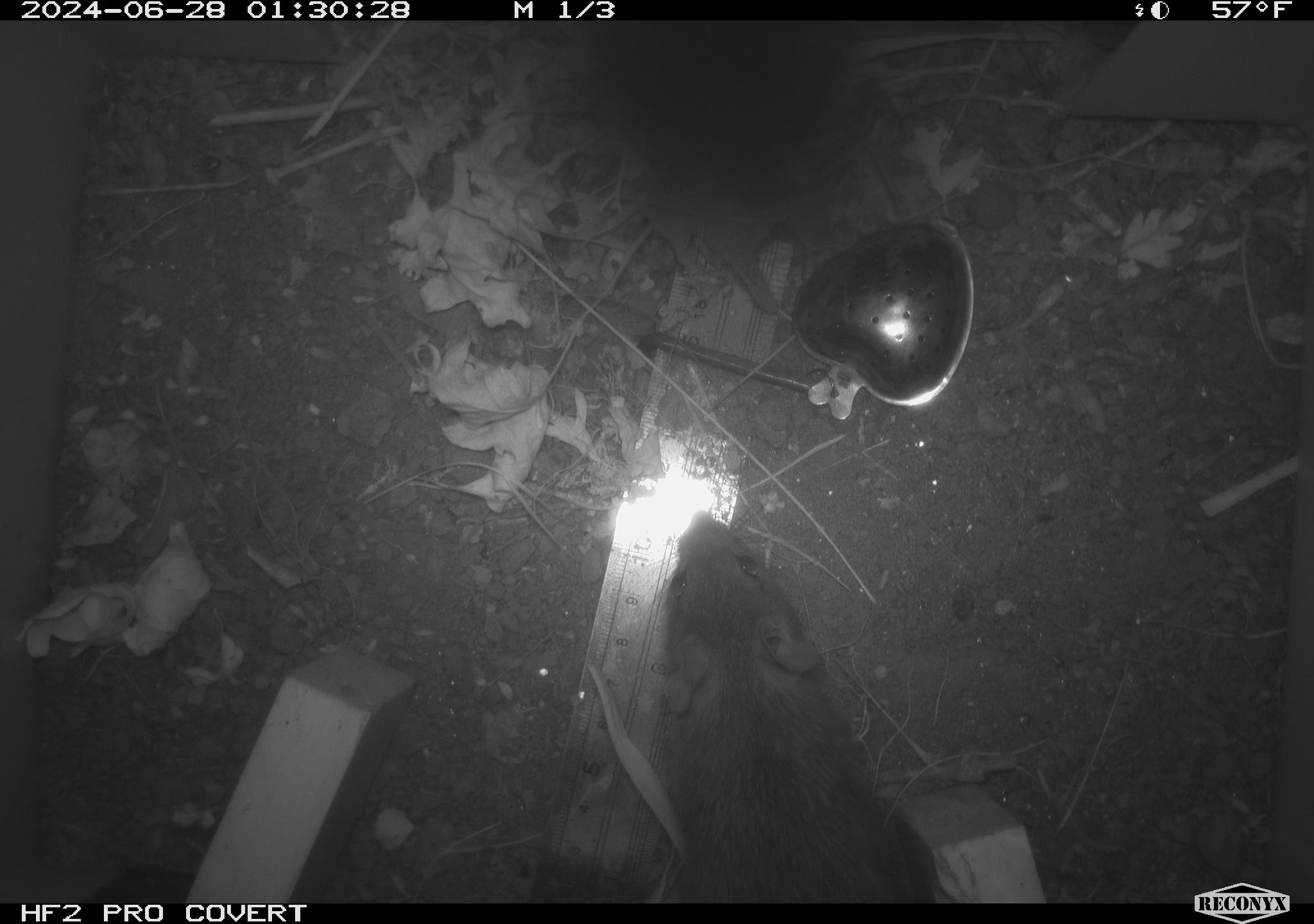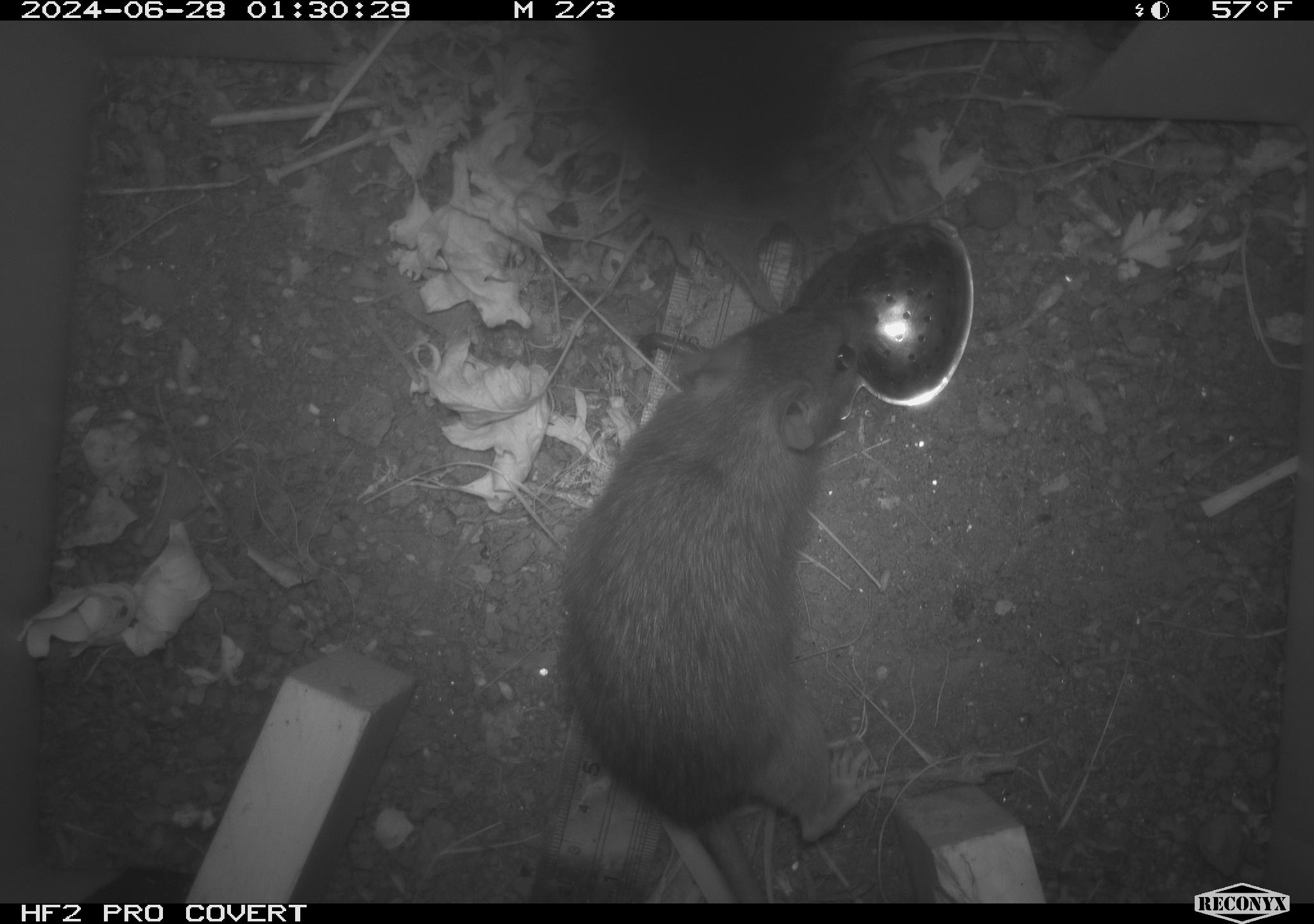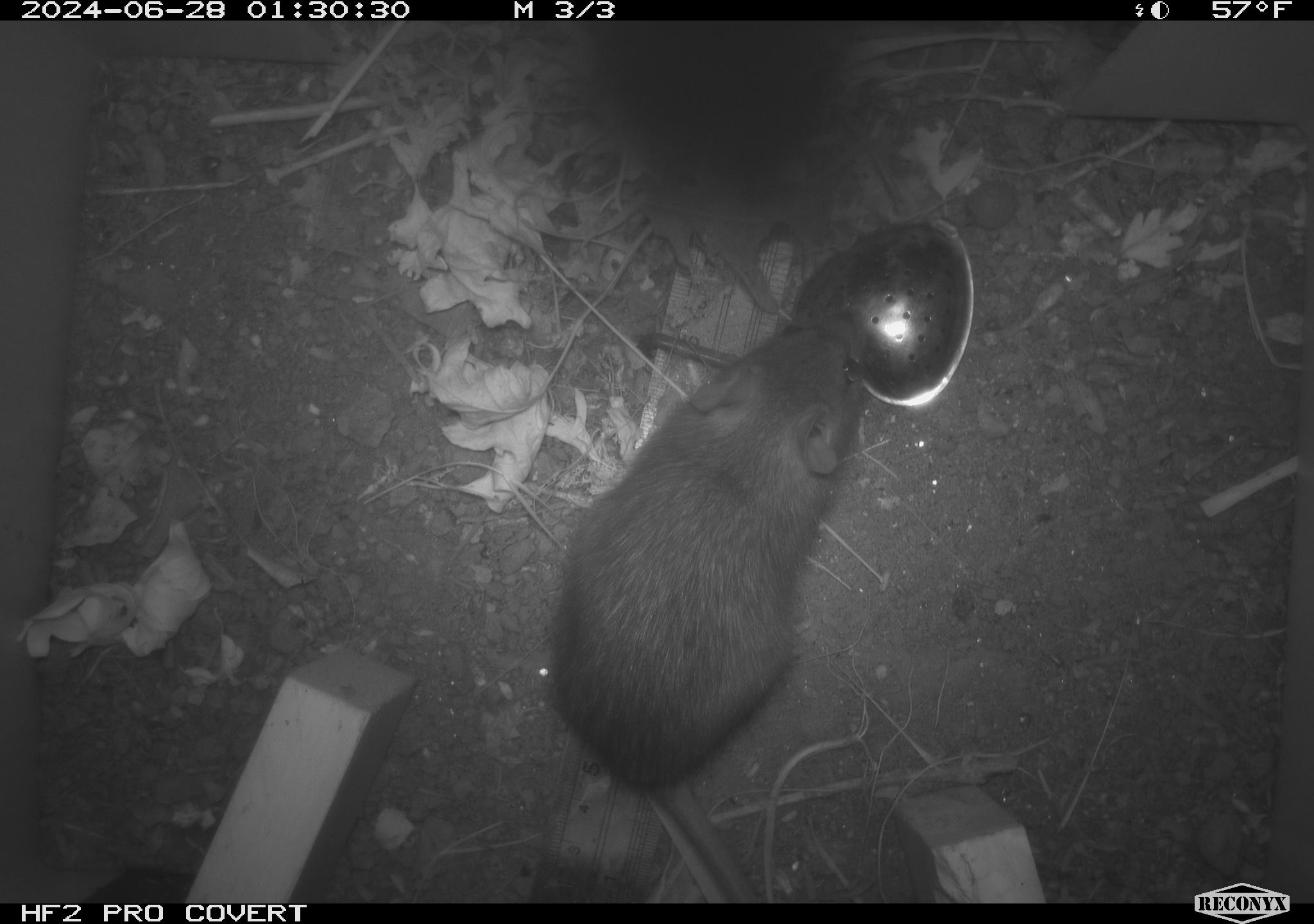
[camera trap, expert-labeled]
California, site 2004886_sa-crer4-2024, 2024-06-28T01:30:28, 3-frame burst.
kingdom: Animalia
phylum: Chordata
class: Mammalia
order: Rodentia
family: Muridae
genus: Rattus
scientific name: Rattus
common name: rat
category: rattus species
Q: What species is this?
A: Rattus species (rat) (Rattus).